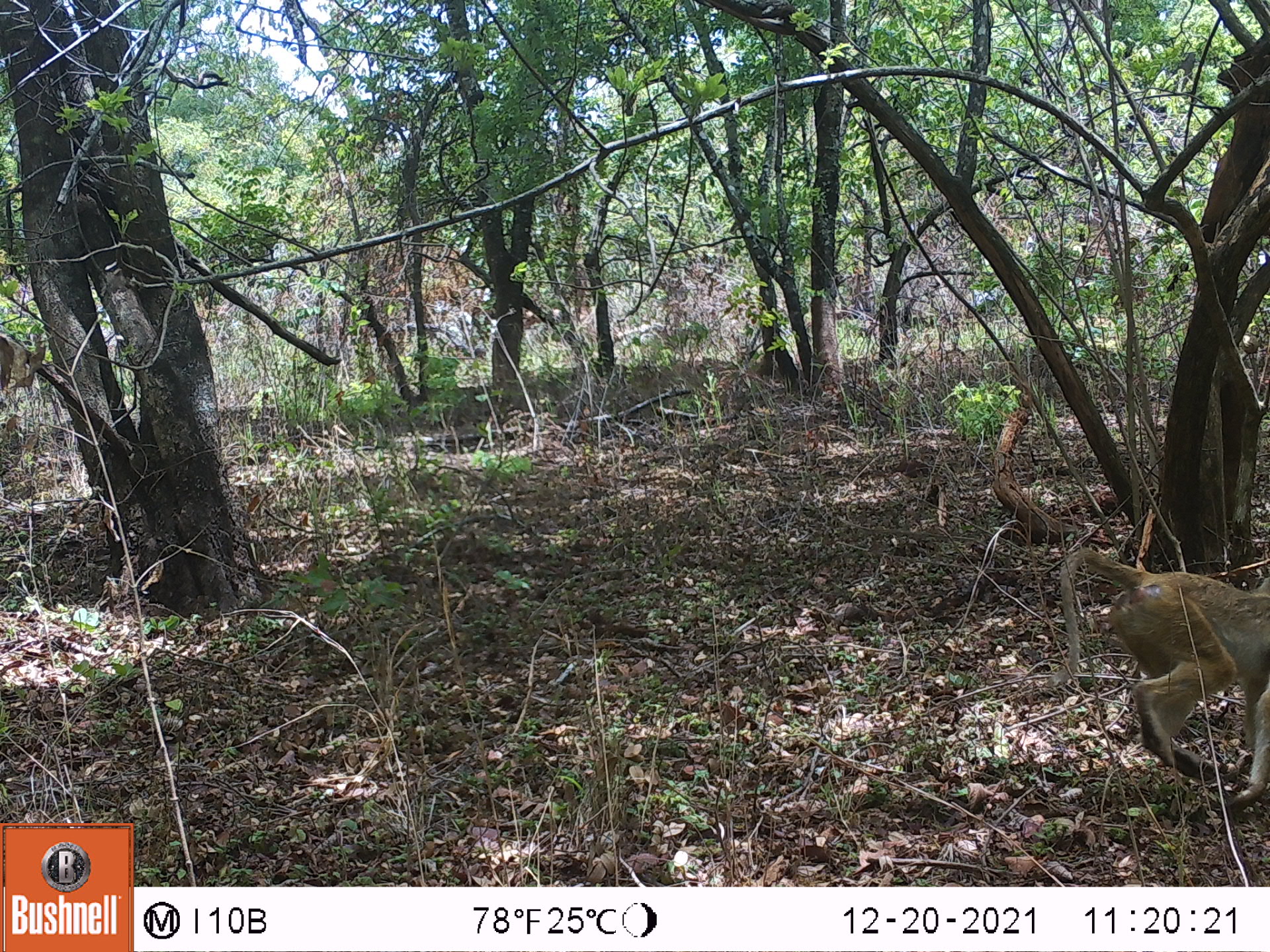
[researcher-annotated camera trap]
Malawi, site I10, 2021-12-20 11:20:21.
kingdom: Animalia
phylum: Chordata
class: Mammalia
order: Primates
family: Cercopithecidae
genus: Papio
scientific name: Papio cynocephalus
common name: yellow baboon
Yellow baboon (Papio cynocephalus), count 1.